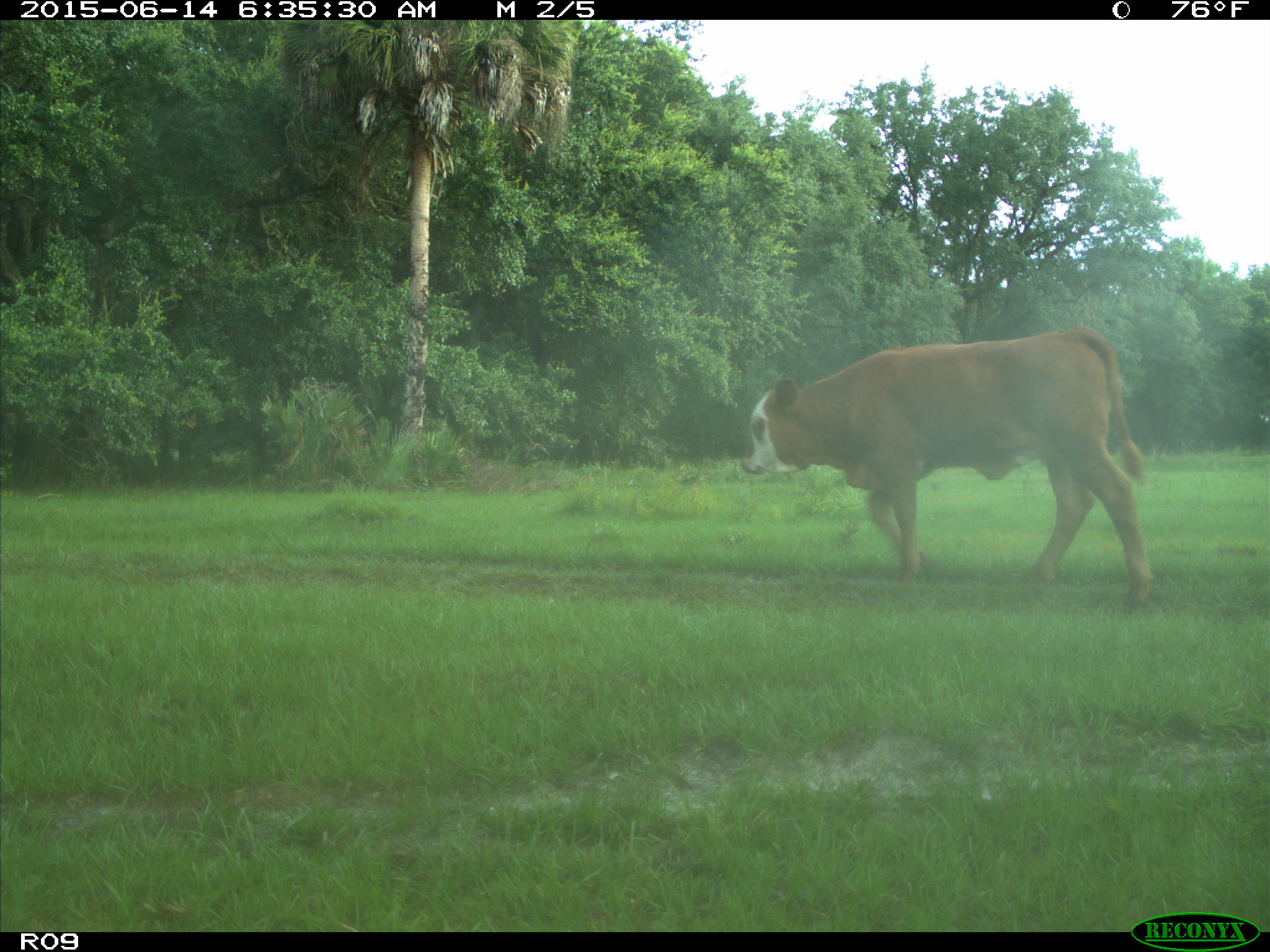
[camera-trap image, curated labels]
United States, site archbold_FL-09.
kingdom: Animalia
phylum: Chordata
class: Mammalia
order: Artiodactyla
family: Bovidae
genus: Bos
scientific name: Bos taurus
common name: domestic cow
Bos taurus (domestic cow).